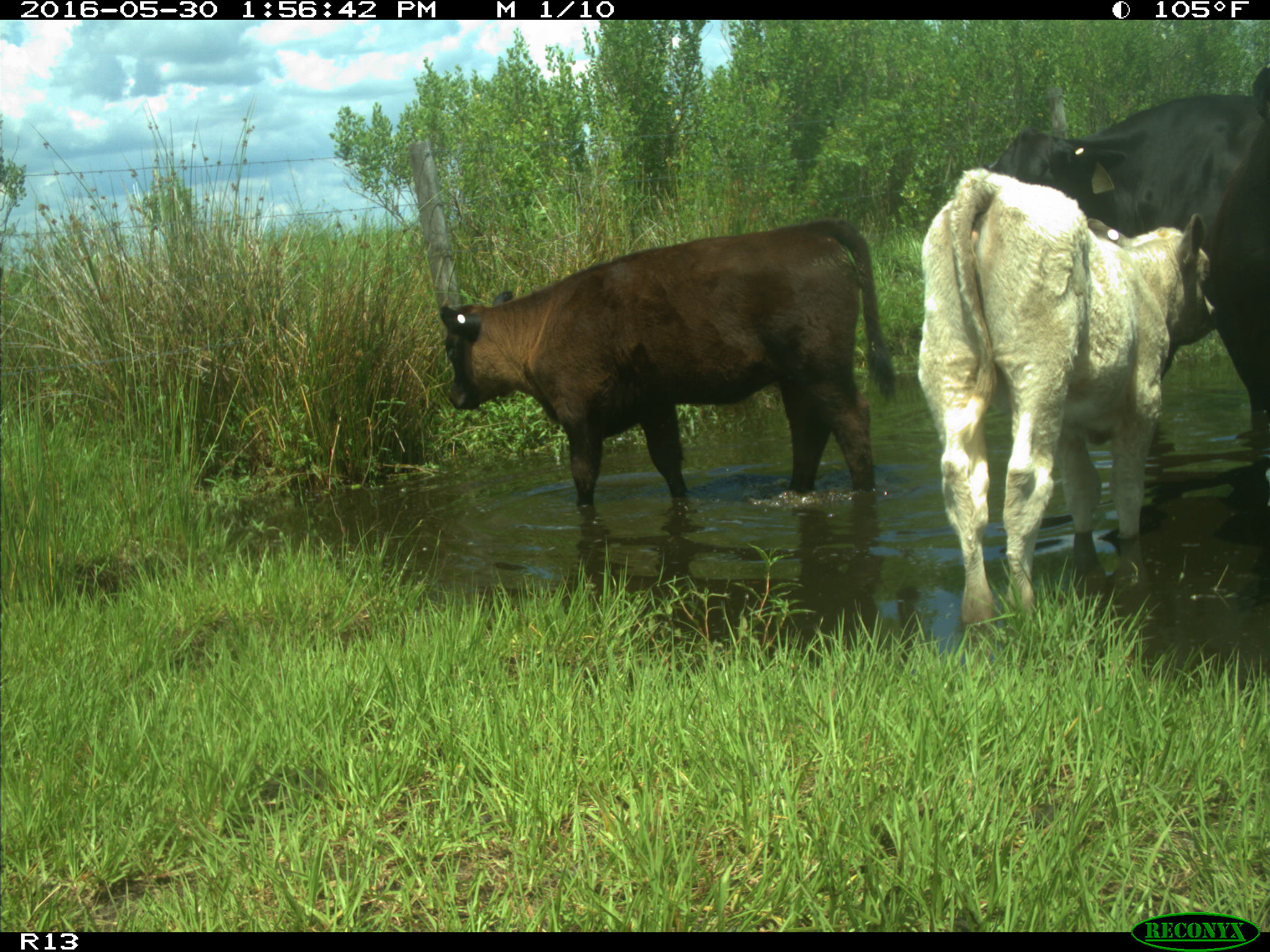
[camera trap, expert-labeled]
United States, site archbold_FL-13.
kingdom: Animalia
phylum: Chordata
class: Mammalia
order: Artiodactyla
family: Bovidae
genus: Bos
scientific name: Bos taurus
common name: domestic cow